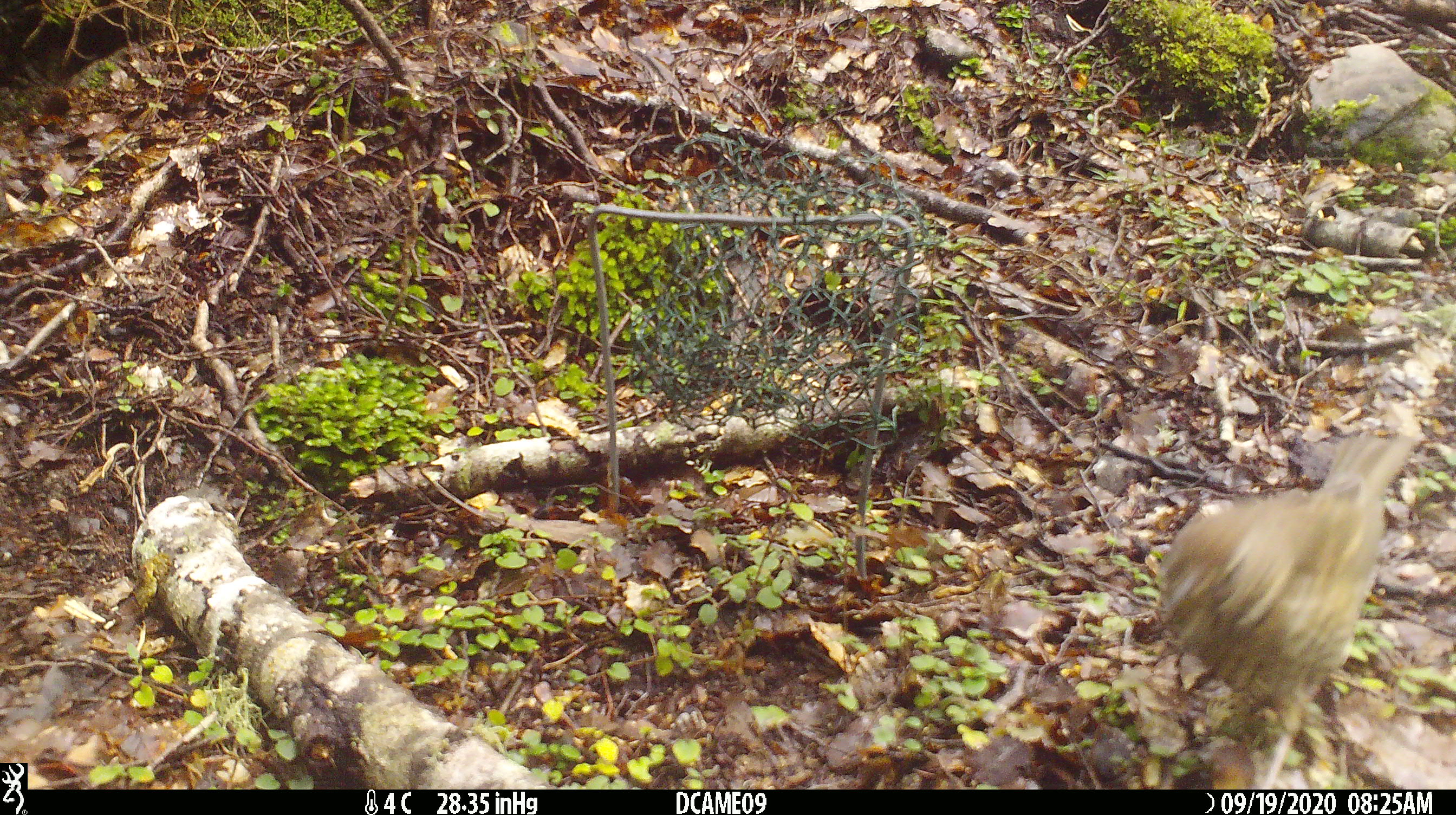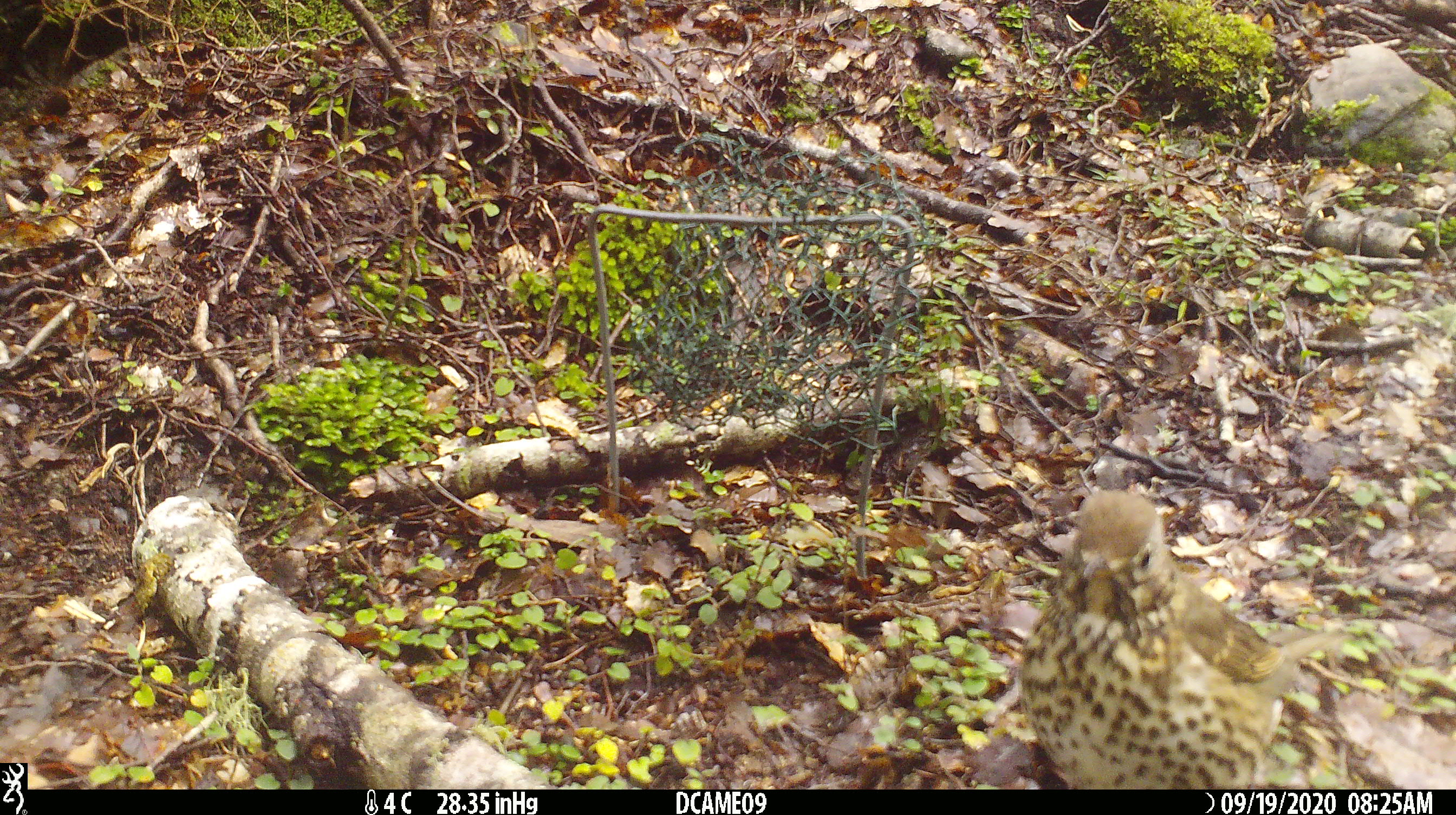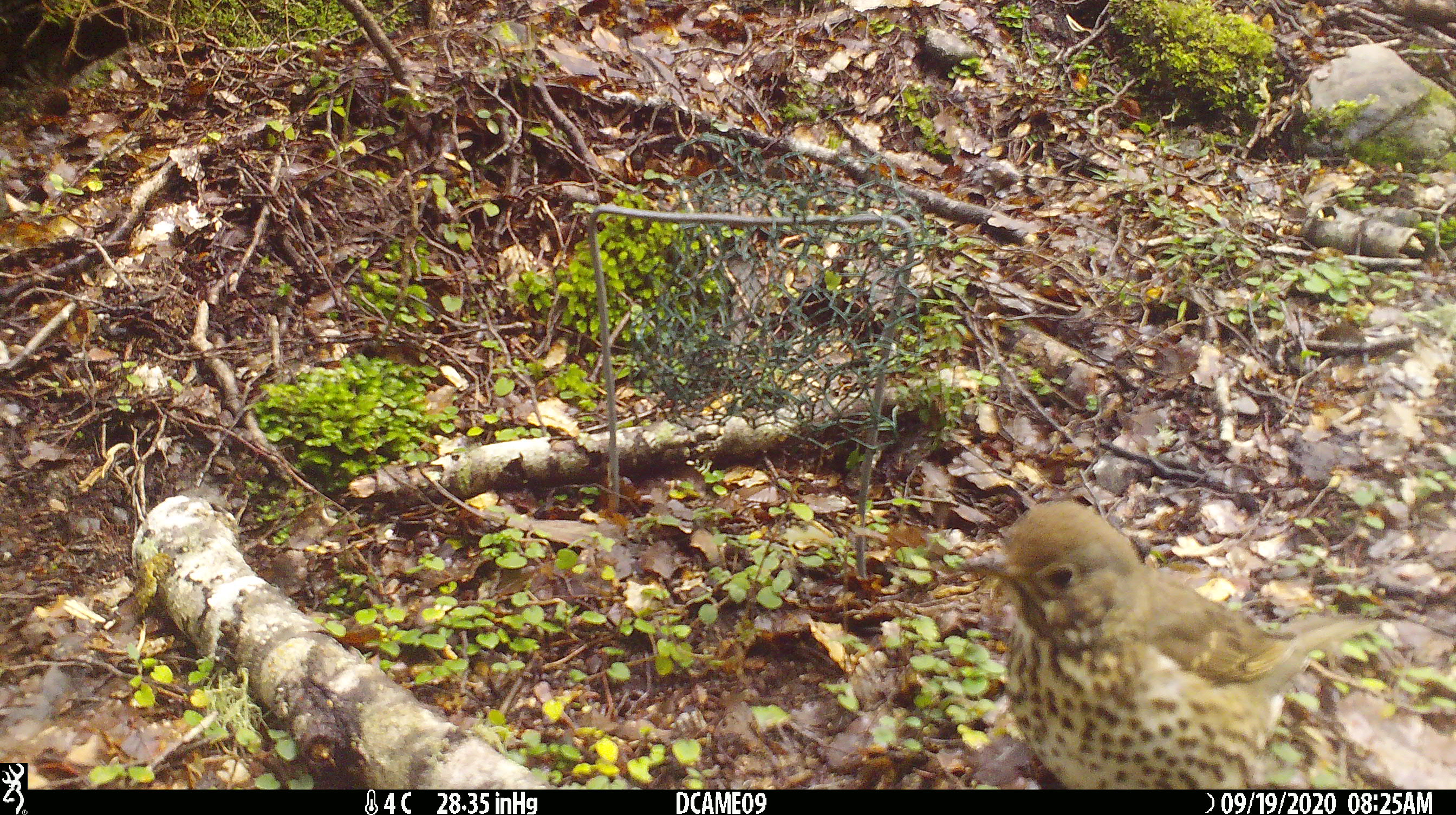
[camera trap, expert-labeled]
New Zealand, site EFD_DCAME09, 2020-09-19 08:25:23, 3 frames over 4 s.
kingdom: Animalia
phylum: Chordata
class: Aves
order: Passeriformes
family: Turdidae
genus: Turdus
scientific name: Turdus philomelos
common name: song thrush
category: thrush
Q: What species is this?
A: Thrush (song thrush) (Turdus philomelos).